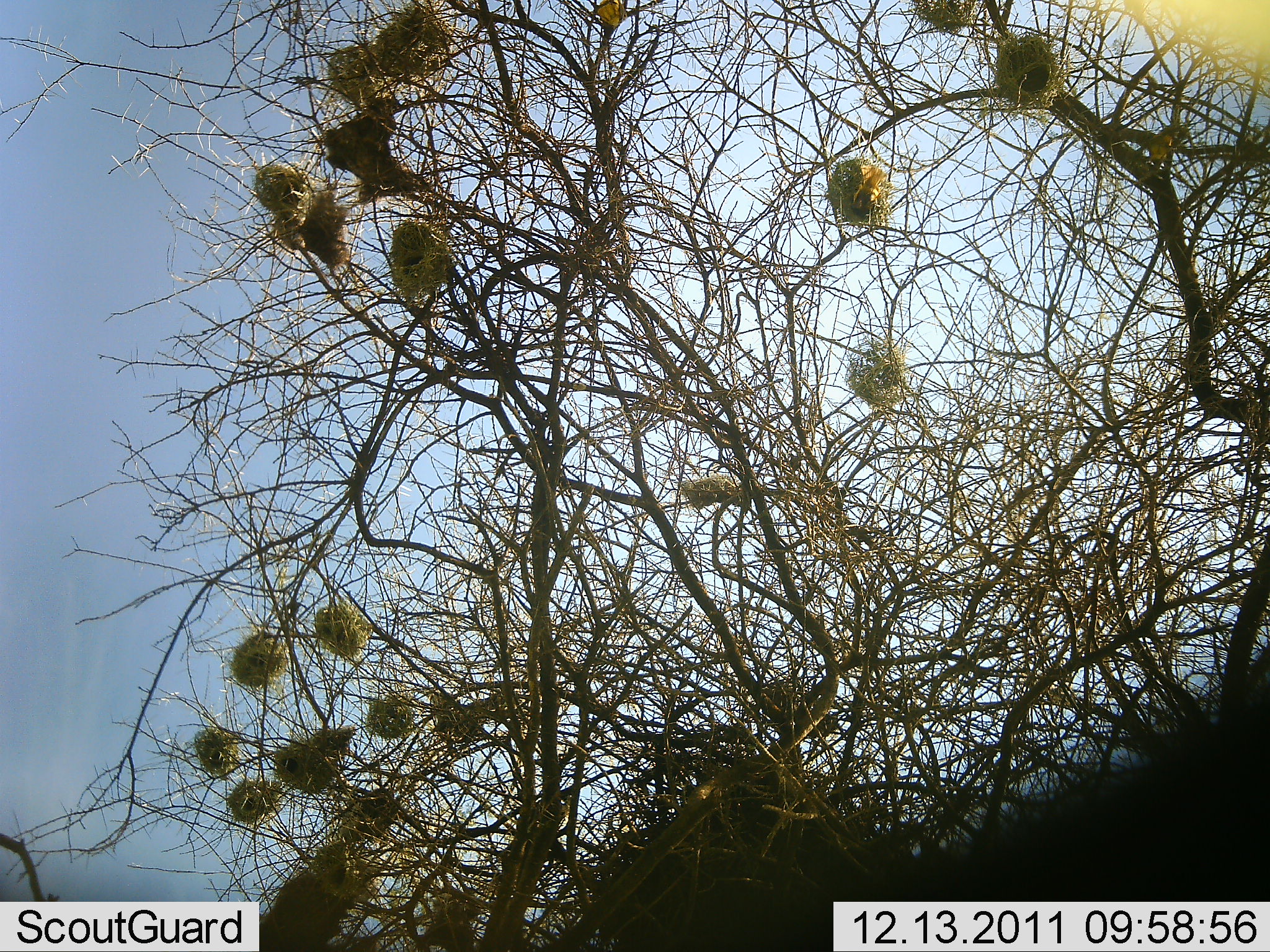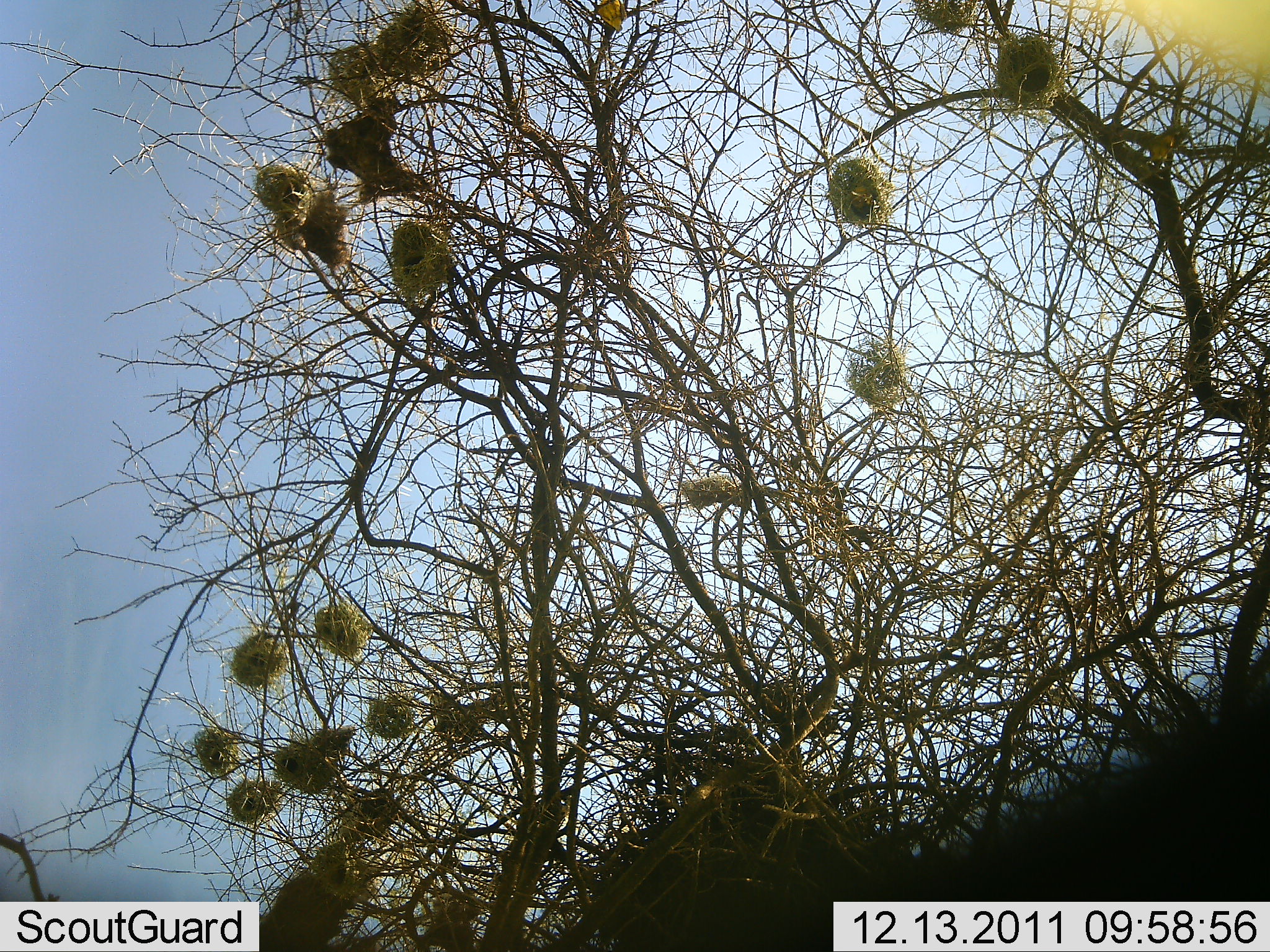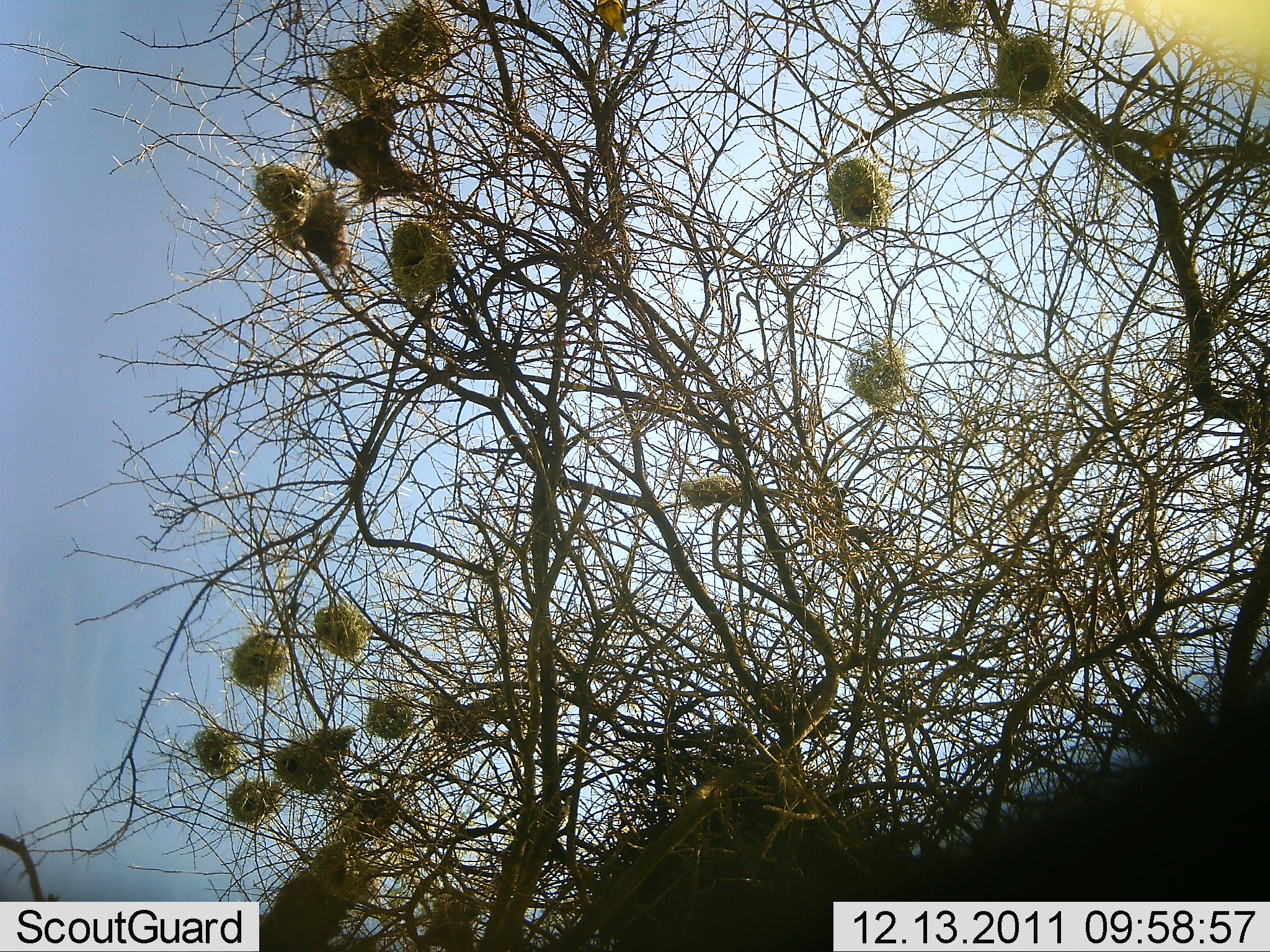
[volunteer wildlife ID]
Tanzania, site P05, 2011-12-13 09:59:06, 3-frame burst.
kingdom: Animalia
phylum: Chordata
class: Aves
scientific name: Aves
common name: bird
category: otherbird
Otherbird (bird) (Aves), count 3. Behavior (volunteer vote fractions): standing 50%, resting 20%, moving 80%, interacting 0%. Young present (vote fraction): 0%. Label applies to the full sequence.